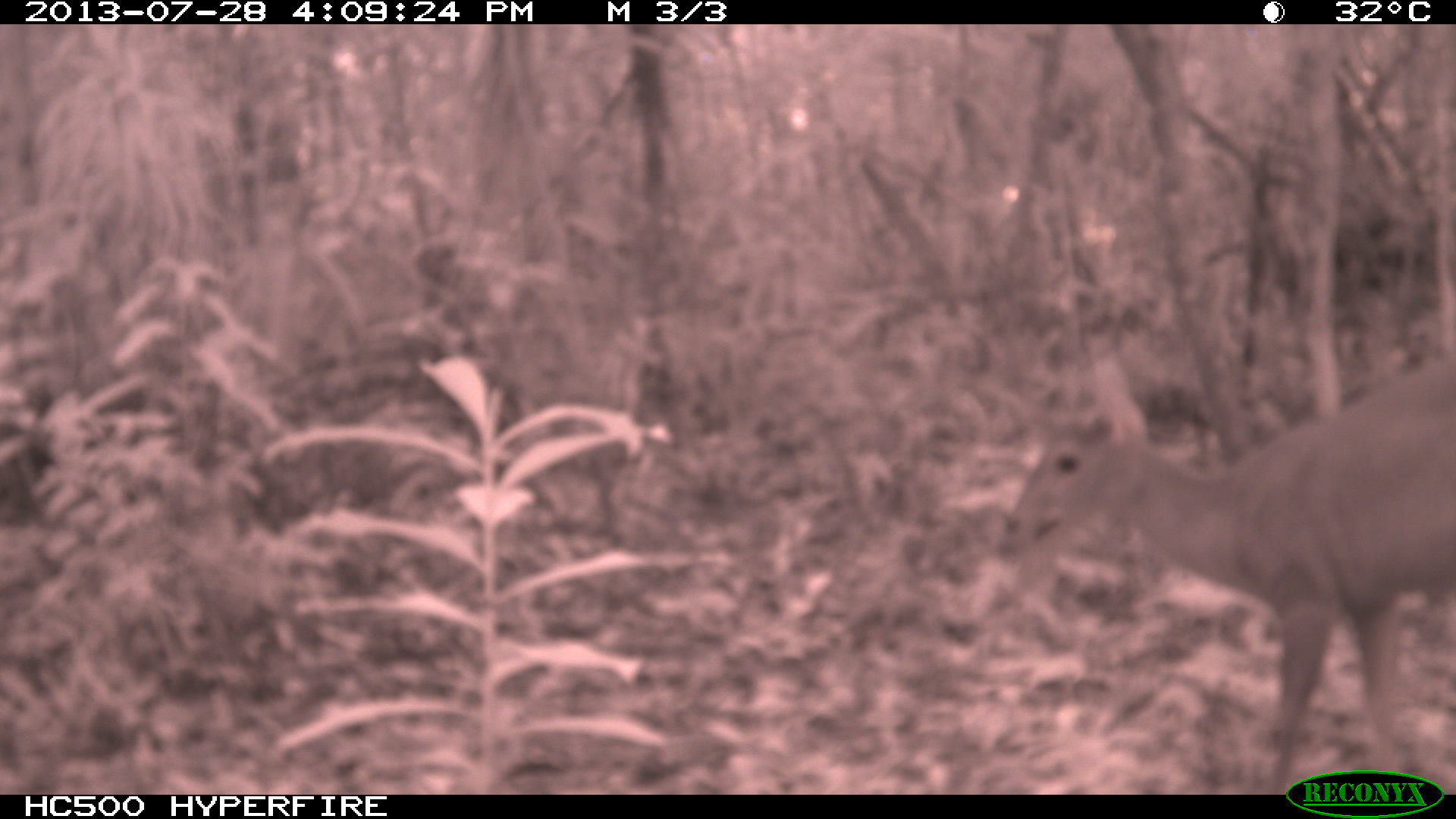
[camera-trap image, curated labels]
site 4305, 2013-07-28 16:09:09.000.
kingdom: Animalia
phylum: Chordata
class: Mammalia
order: Artiodactyla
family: Cervidae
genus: Mazama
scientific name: Mazama temama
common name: central american red brocket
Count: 1.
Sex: male.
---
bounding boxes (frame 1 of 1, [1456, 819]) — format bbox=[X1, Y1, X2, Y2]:
mazama temama: bbox=[1000, 348, 1456, 793]